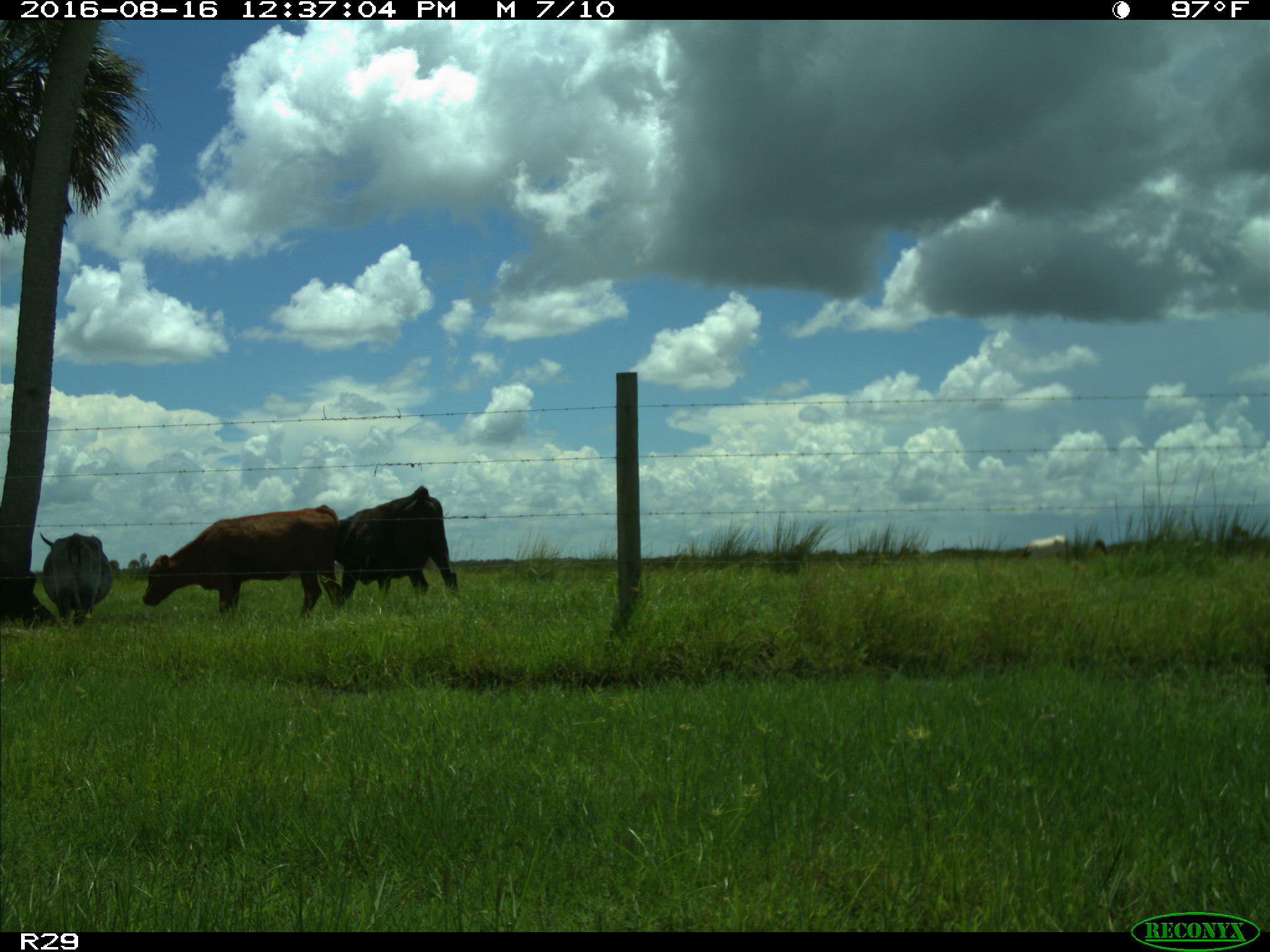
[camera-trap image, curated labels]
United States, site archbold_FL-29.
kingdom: Animalia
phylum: Chordata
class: Mammalia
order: Artiodactyla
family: Bovidae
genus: Bos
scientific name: Bos taurus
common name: domestic cow